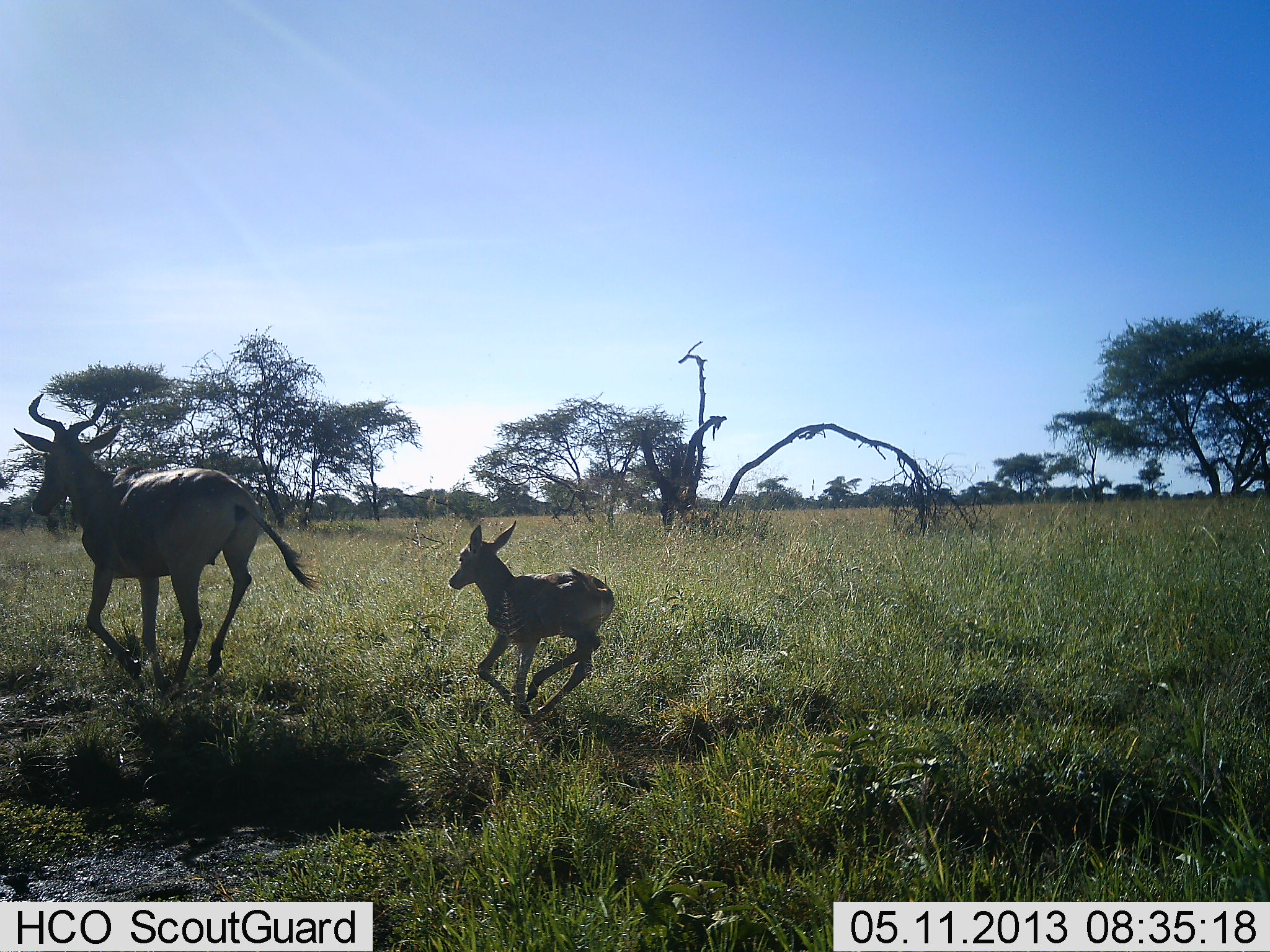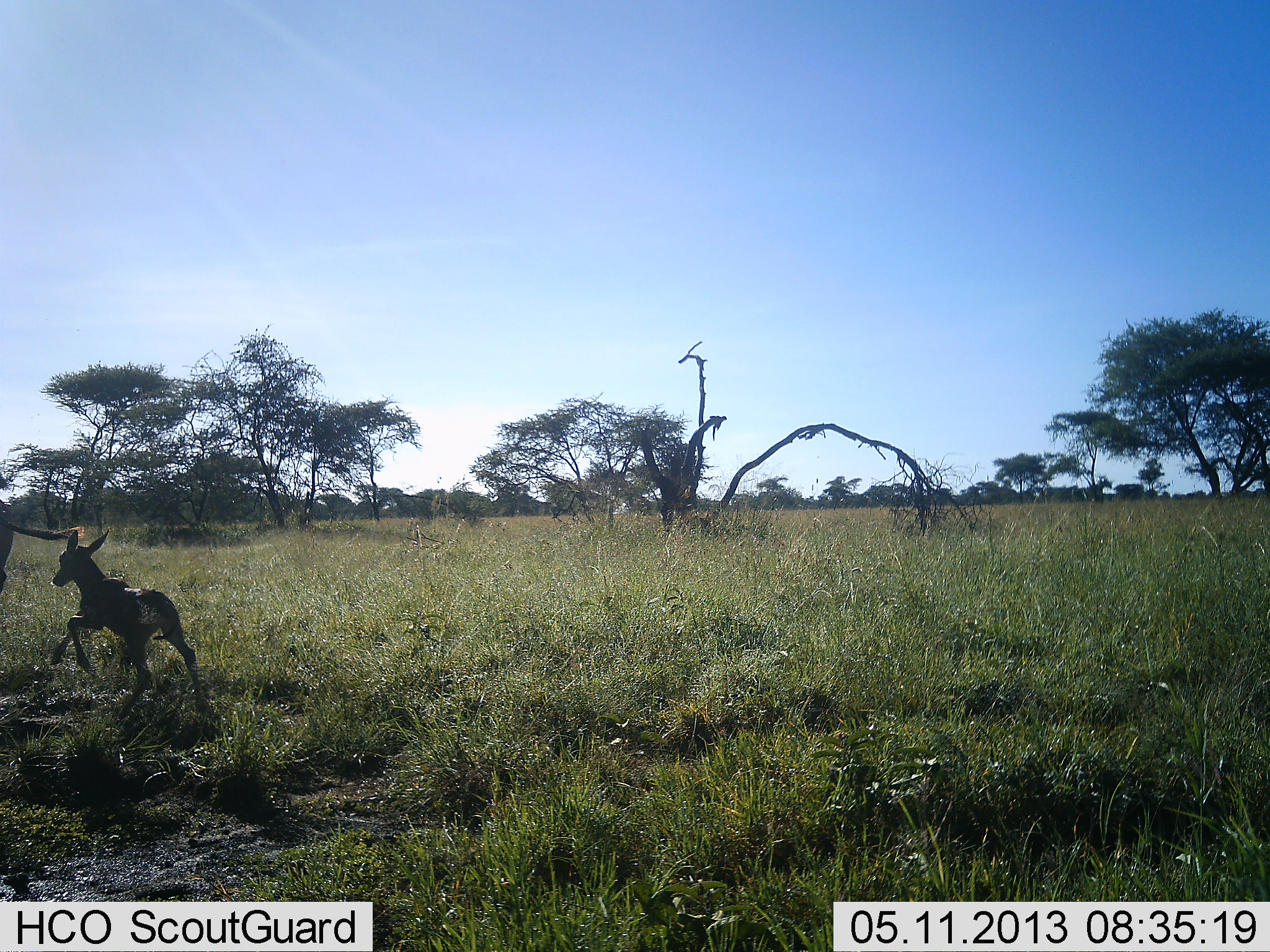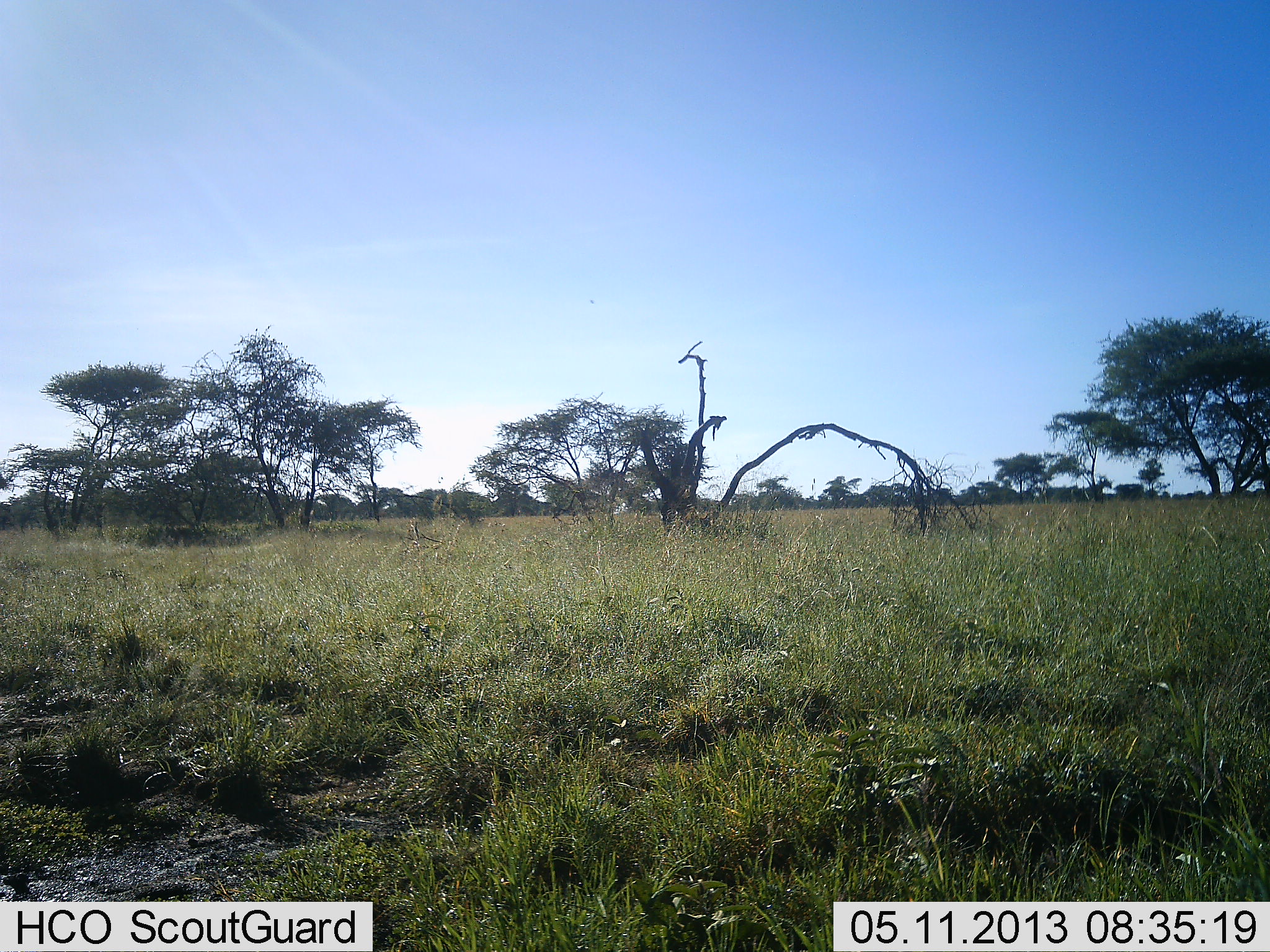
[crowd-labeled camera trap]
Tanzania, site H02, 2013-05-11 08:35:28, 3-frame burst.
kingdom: Animalia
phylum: Chordata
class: Mammalia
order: Artiodactyla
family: Bovidae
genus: Alcelaphus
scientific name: Alcelaphus buselaphus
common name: hartebeest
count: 2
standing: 0%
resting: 0%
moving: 100%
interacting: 10%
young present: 100%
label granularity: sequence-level